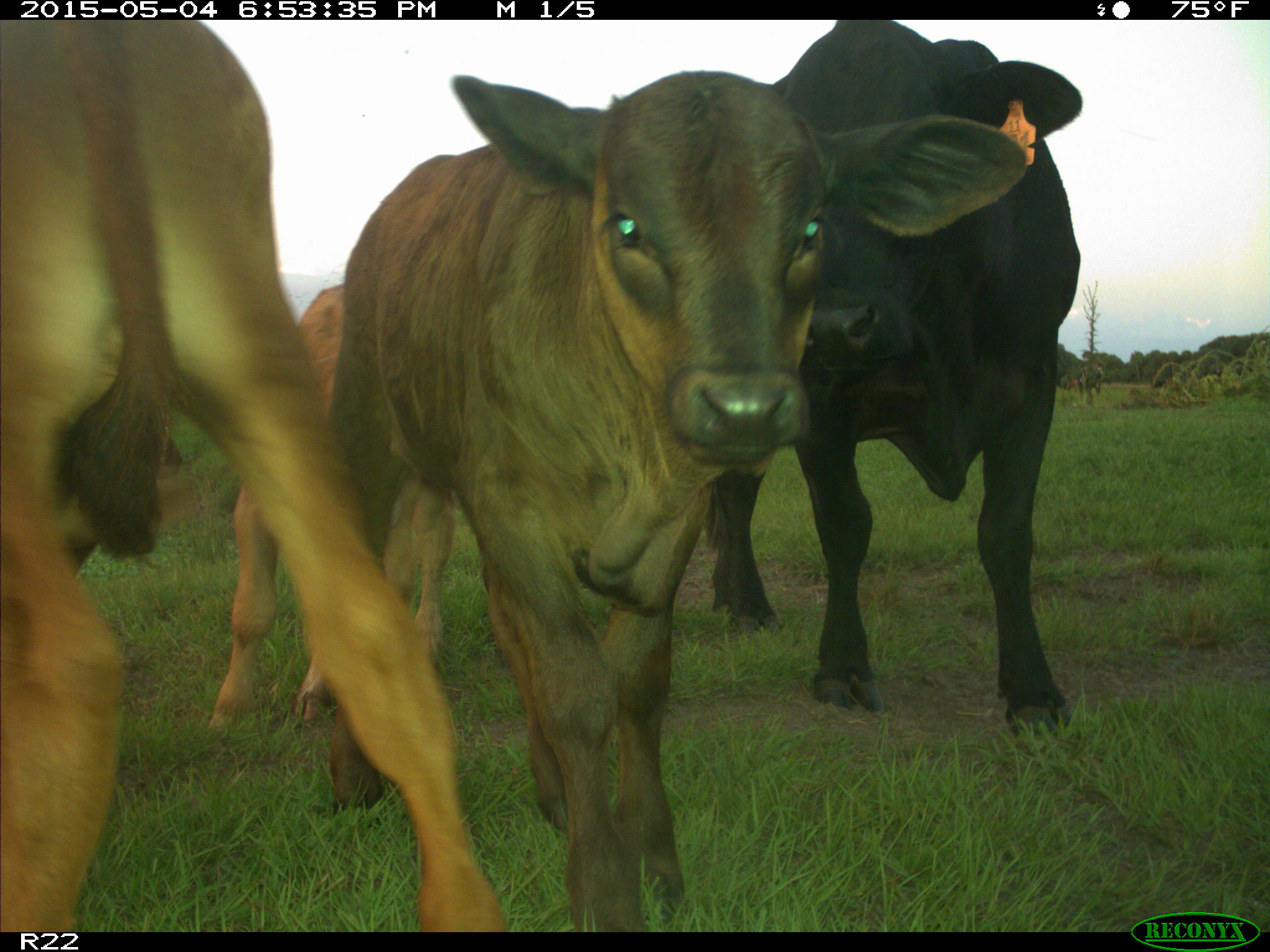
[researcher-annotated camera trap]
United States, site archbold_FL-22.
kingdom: Animalia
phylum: Chordata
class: Mammalia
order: Artiodactyla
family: Bovidae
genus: Bos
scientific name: Bos taurus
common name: domestic cow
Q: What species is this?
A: Bos taurus (domestic cow).